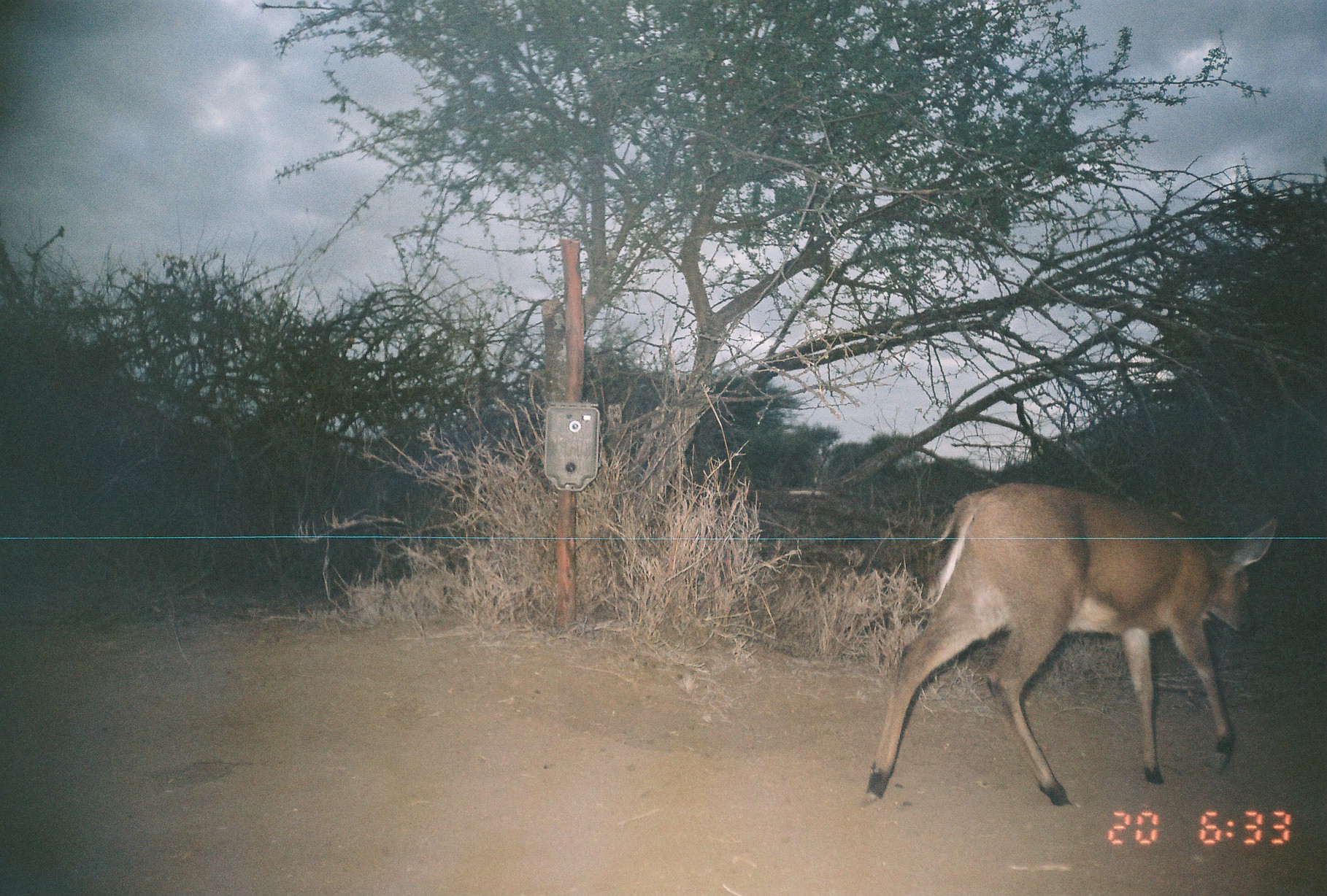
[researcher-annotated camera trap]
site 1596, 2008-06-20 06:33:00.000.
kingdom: Animalia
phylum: Chordata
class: Mammalia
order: Artiodactyla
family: Bovidae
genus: Sylvicapra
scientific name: Sylvicapra grimmia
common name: bush duiker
Sylvicapra grimmia (bush duiker), count 1.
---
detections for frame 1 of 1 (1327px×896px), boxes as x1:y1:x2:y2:
sylvicapra grimmia: 859:480:1275:806